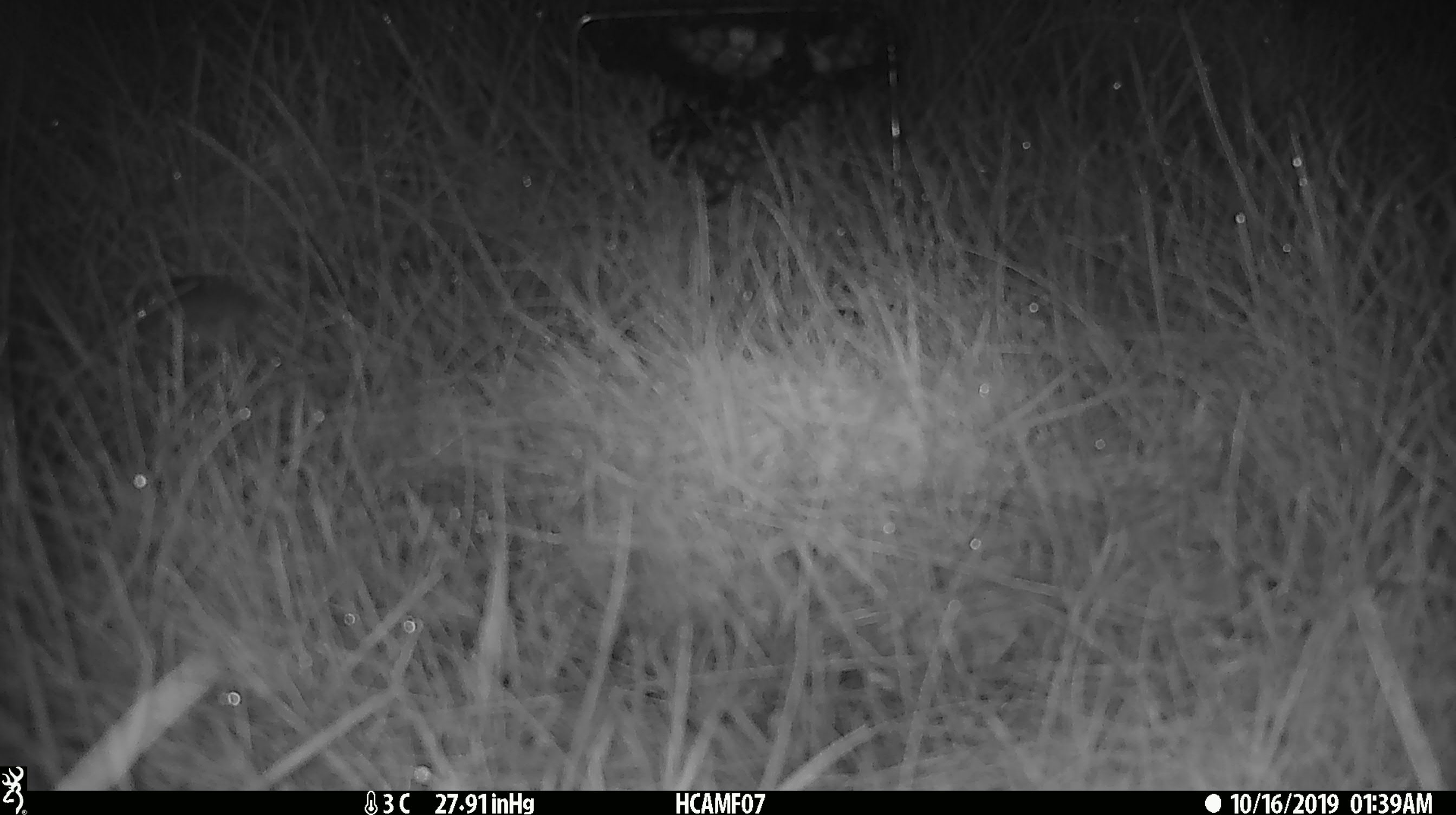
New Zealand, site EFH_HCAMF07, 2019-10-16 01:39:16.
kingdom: Animalia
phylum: Chordata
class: Mammalia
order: Rodentia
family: Muridae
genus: Mus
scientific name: Mus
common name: mouse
Mouse (Mus).